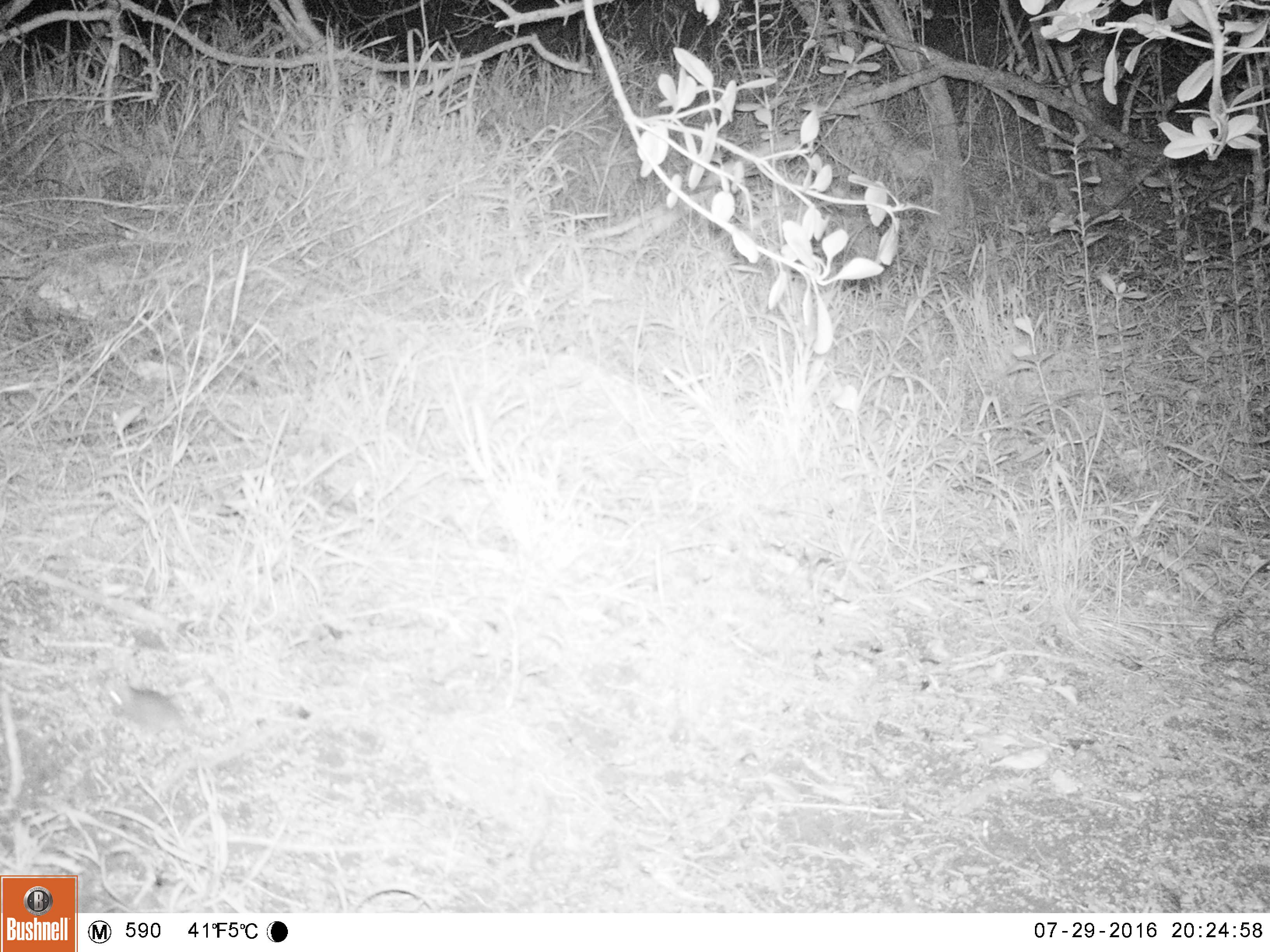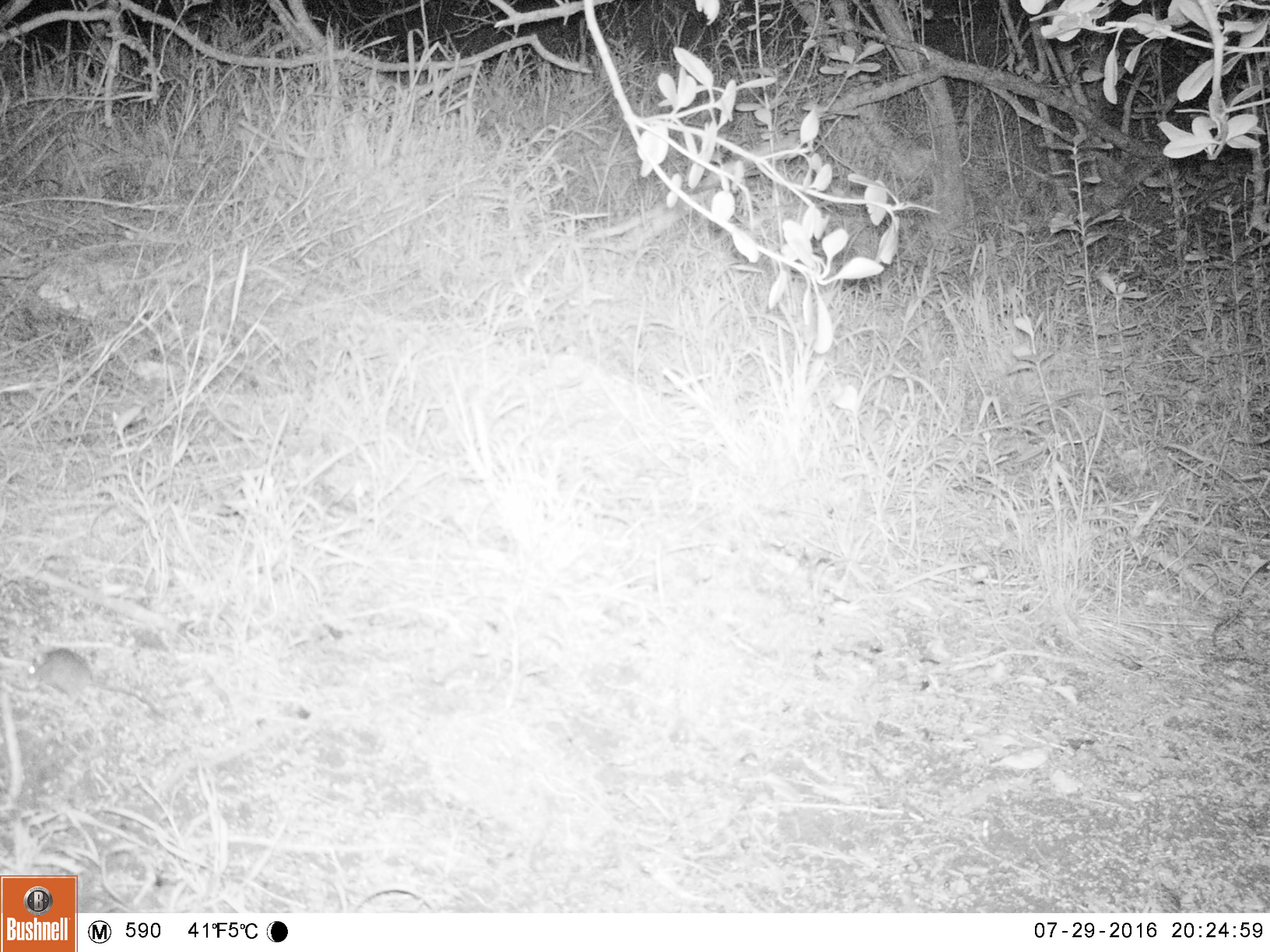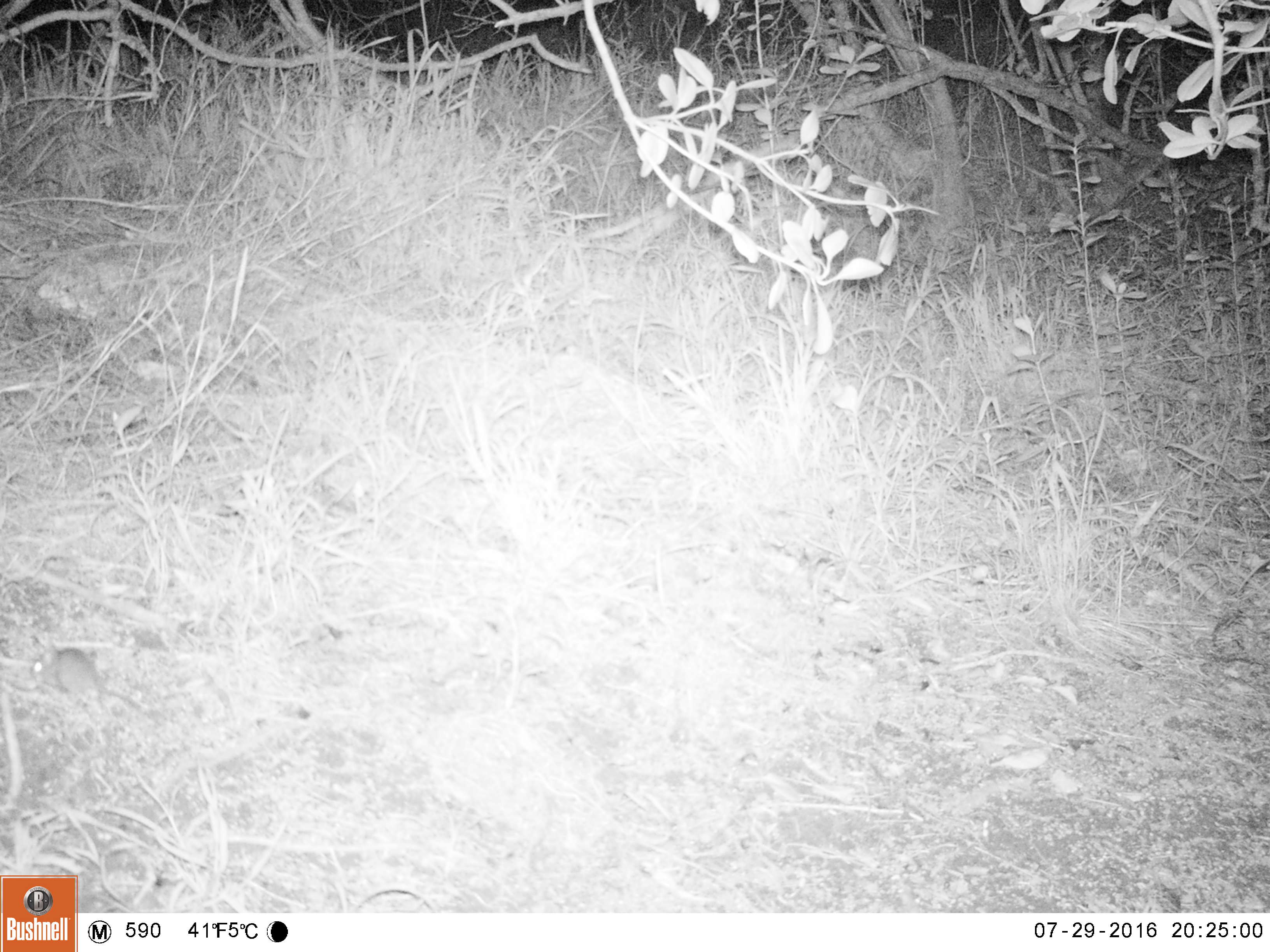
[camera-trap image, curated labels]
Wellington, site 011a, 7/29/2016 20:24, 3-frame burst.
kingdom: Animalia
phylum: Chordata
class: Mammalia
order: Rodentia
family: Muridae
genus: Mus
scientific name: Mus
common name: mouse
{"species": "mouse (Mus)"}